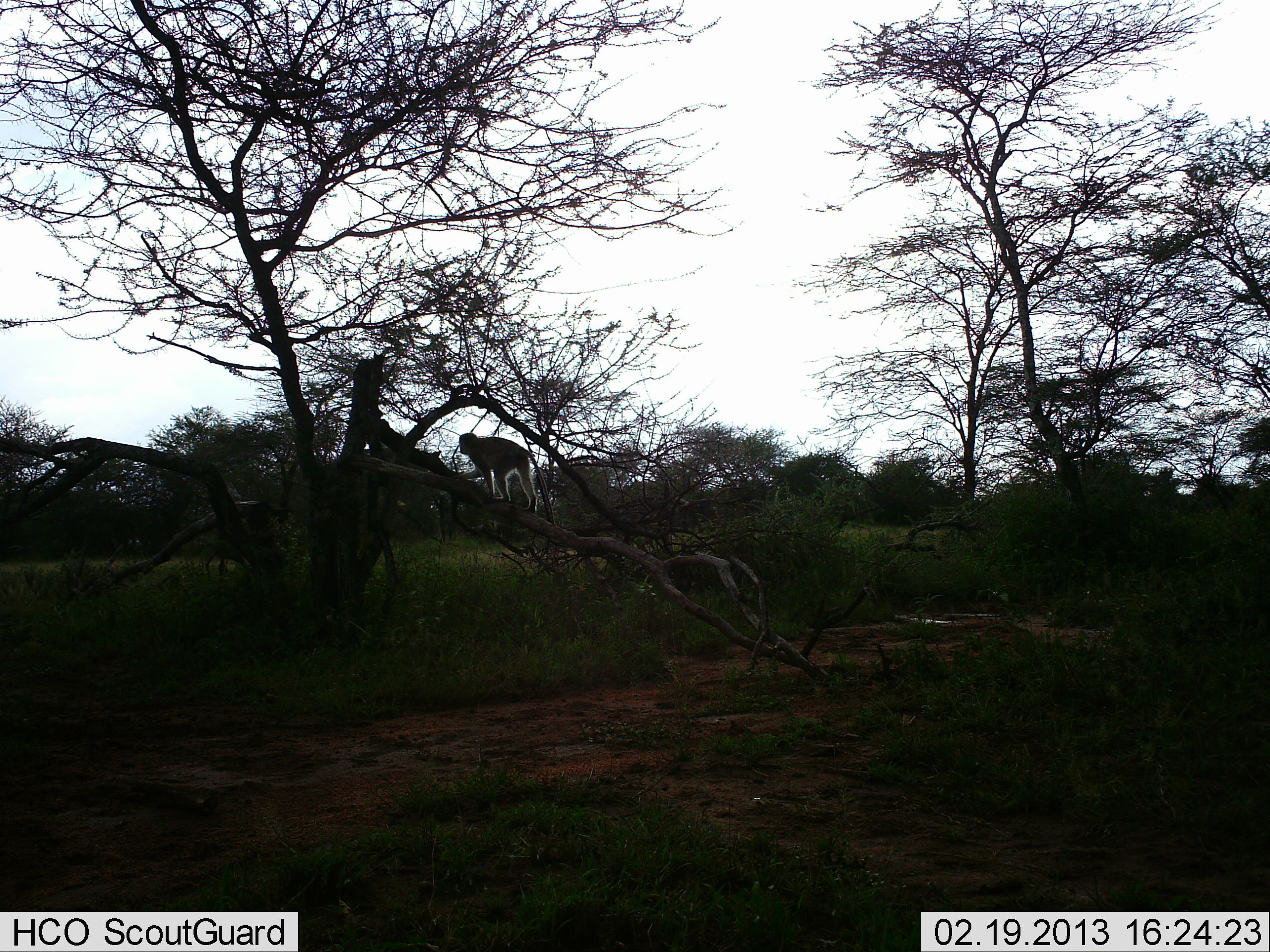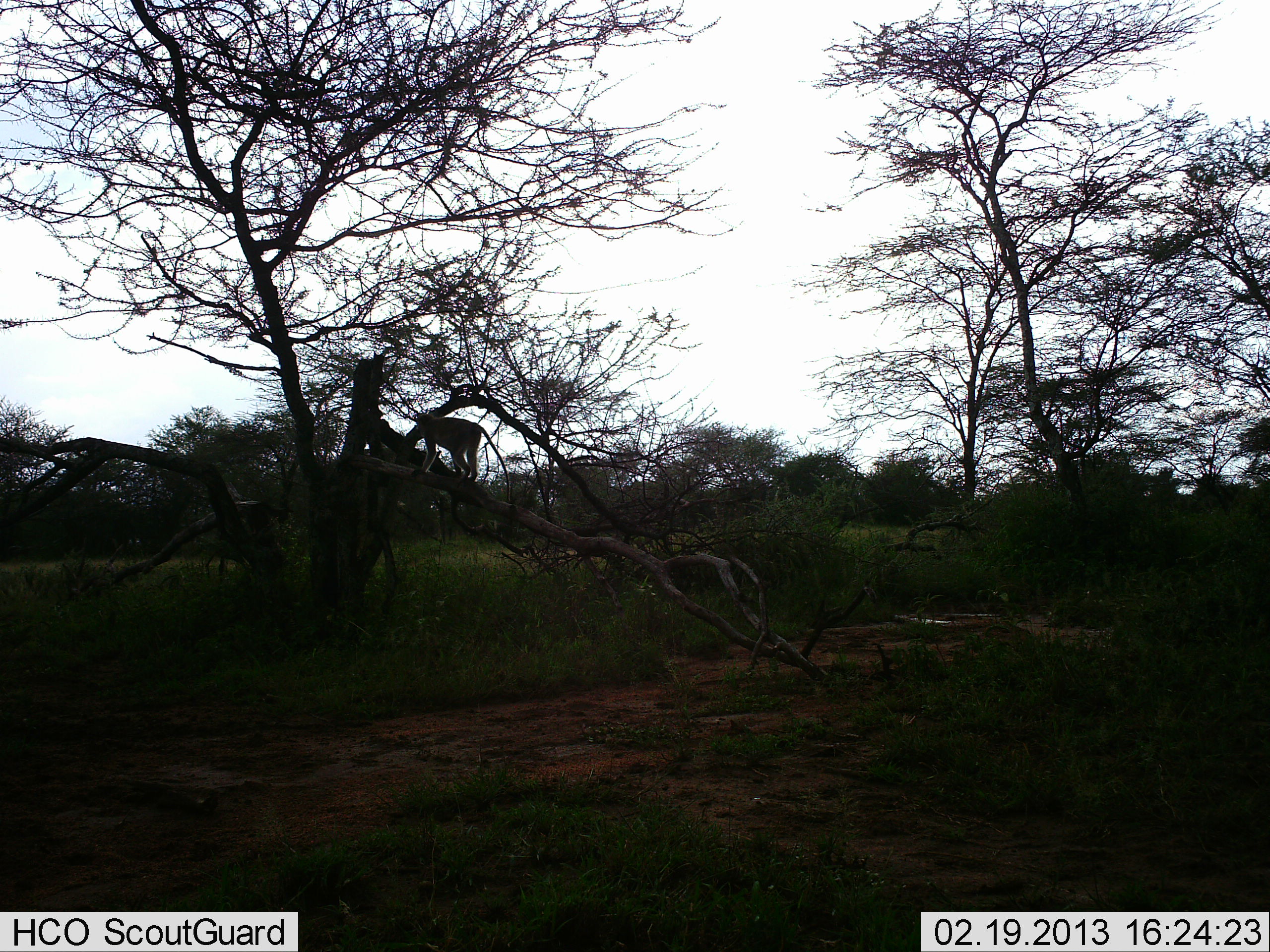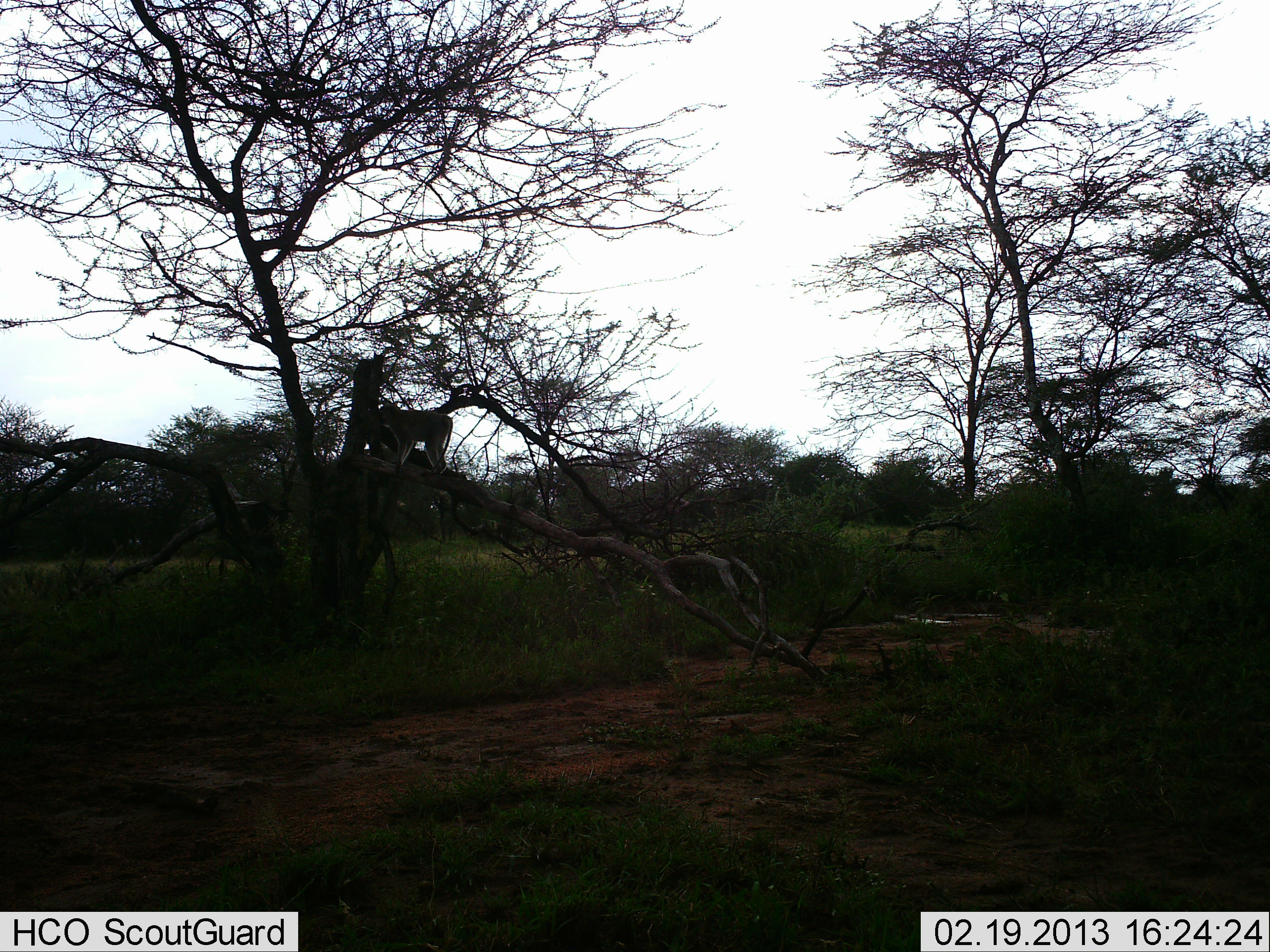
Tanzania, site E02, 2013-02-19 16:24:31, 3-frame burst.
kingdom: Animalia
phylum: Chordata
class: Mammalia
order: Primates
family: Cercopithecidae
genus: Chlorocebus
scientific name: Chlorocebus pygerythrus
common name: vervet monkey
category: monkeyvervet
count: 1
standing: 3%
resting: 0%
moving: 97%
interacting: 0%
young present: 0%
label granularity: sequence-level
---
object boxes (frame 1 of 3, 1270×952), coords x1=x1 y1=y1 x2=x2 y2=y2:
animal: x1=451 y1=432 x2=556 y2=531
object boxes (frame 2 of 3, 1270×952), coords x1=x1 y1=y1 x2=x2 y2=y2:
animal: x1=412 y1=411 x2=513 y2=507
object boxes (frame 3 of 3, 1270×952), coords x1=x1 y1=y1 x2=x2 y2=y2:
animal: x1=373 y1=401 x2=453 y2=486